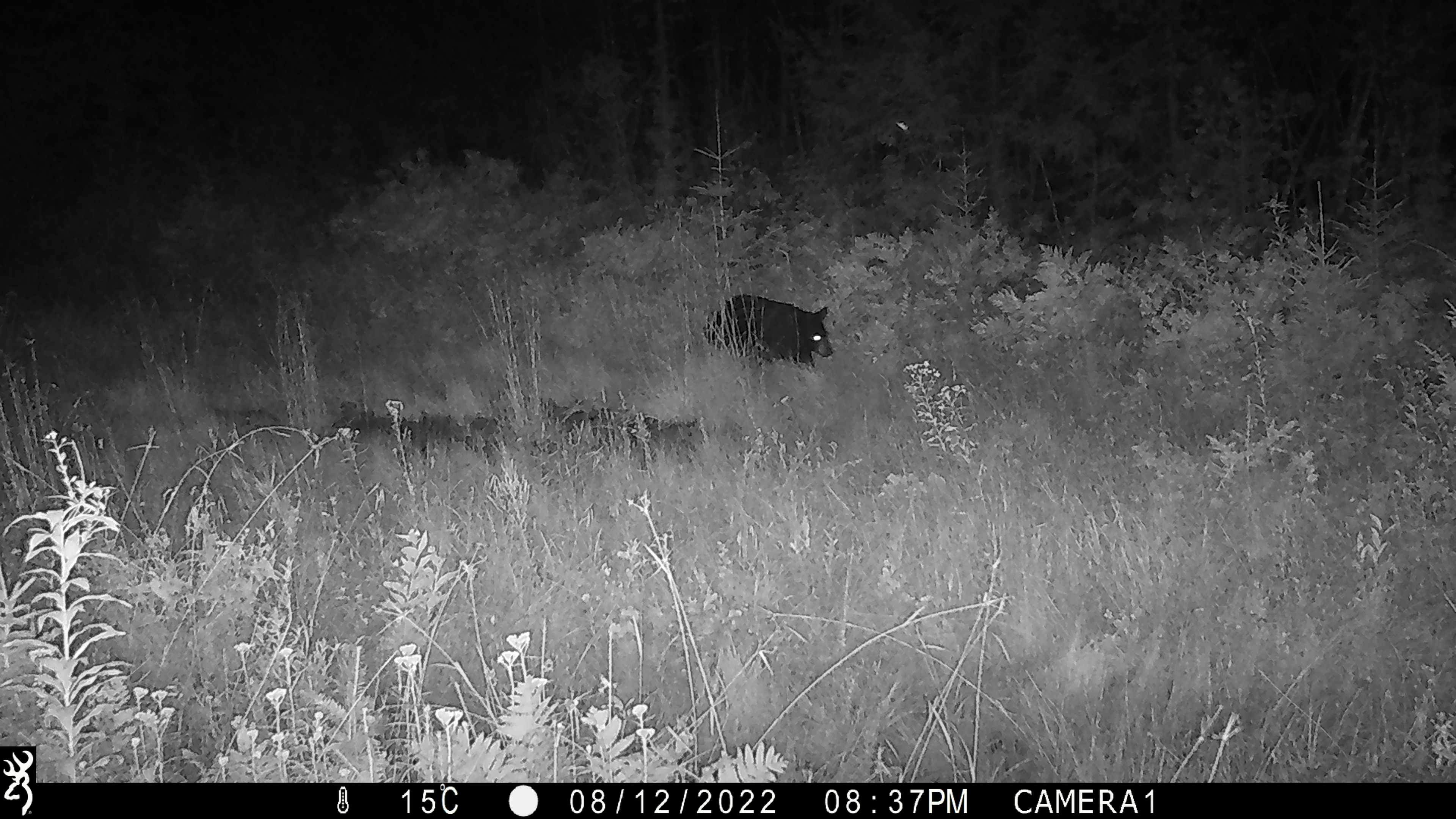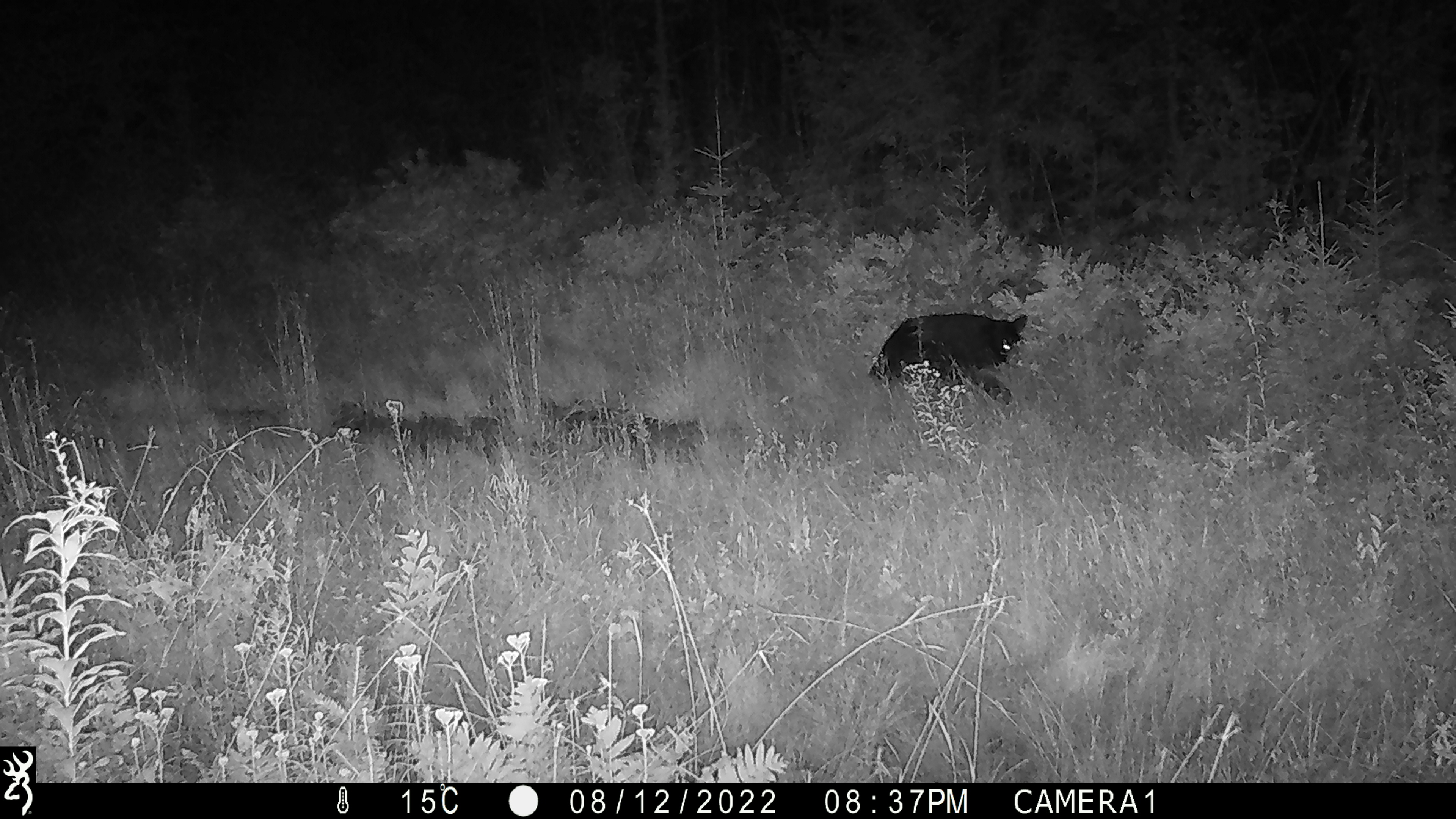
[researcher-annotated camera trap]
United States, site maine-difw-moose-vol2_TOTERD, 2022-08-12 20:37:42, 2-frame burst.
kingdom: Animalia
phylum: Chordata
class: Mammalia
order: Carnivora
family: Ursidae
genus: Ursus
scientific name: Ursus americanus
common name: black bear